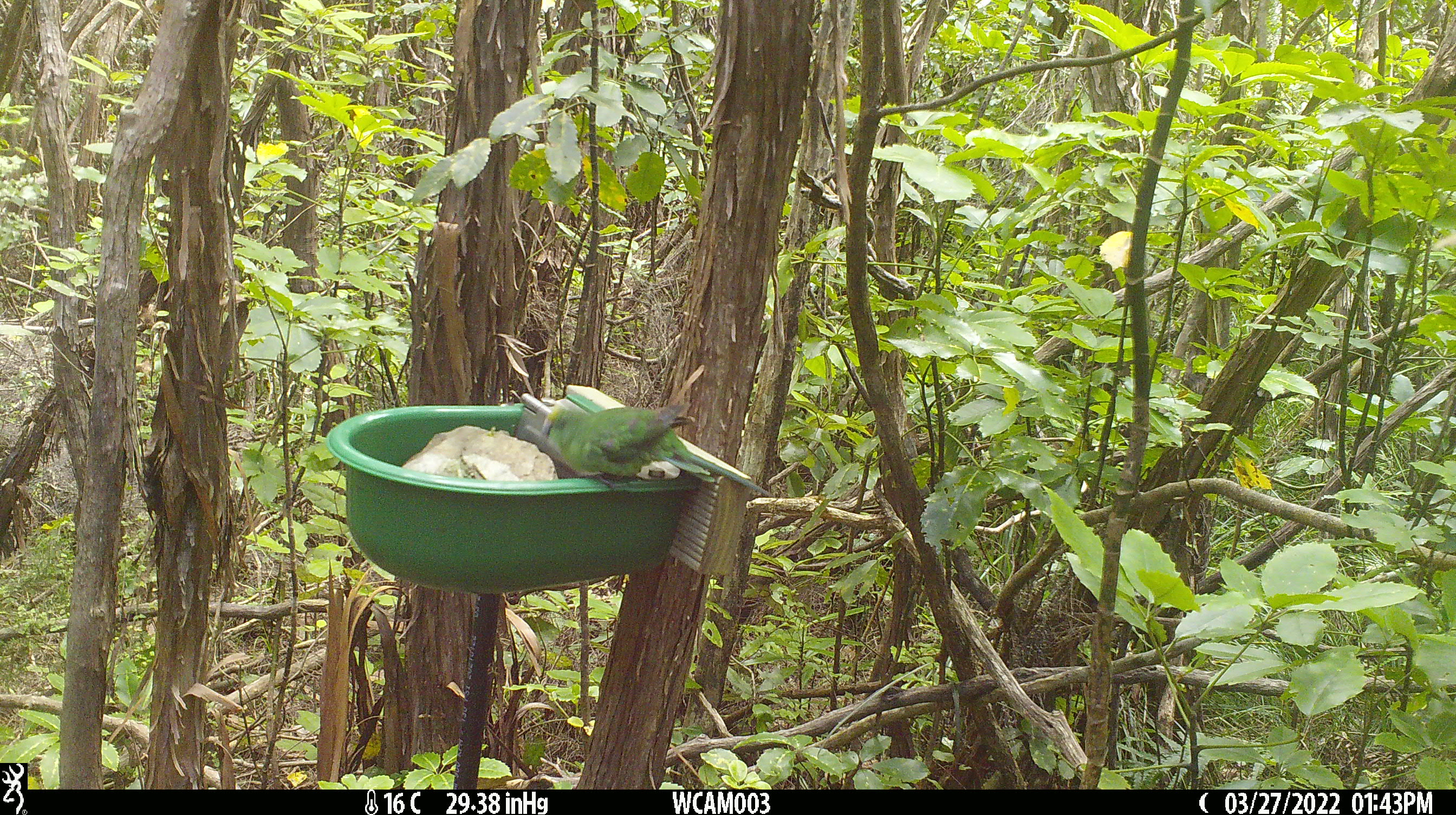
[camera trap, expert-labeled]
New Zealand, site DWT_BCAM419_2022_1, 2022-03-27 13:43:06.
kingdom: Animalia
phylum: Chordata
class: Aves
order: Psittaciformes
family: Psittaculidae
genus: Cyanoramphus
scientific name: Cyanoramphus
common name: parakeet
Parakeet (Cyanoramphus).